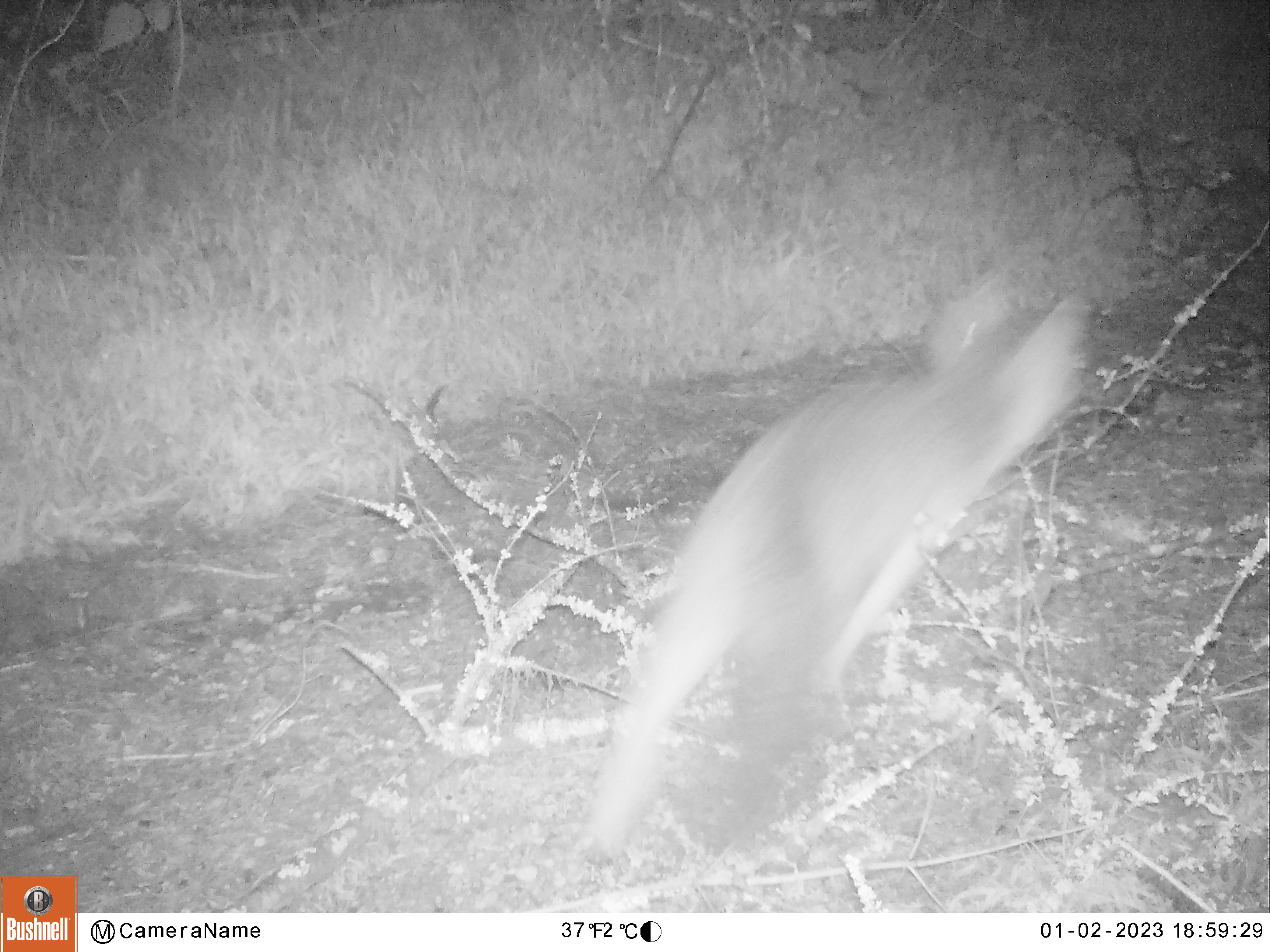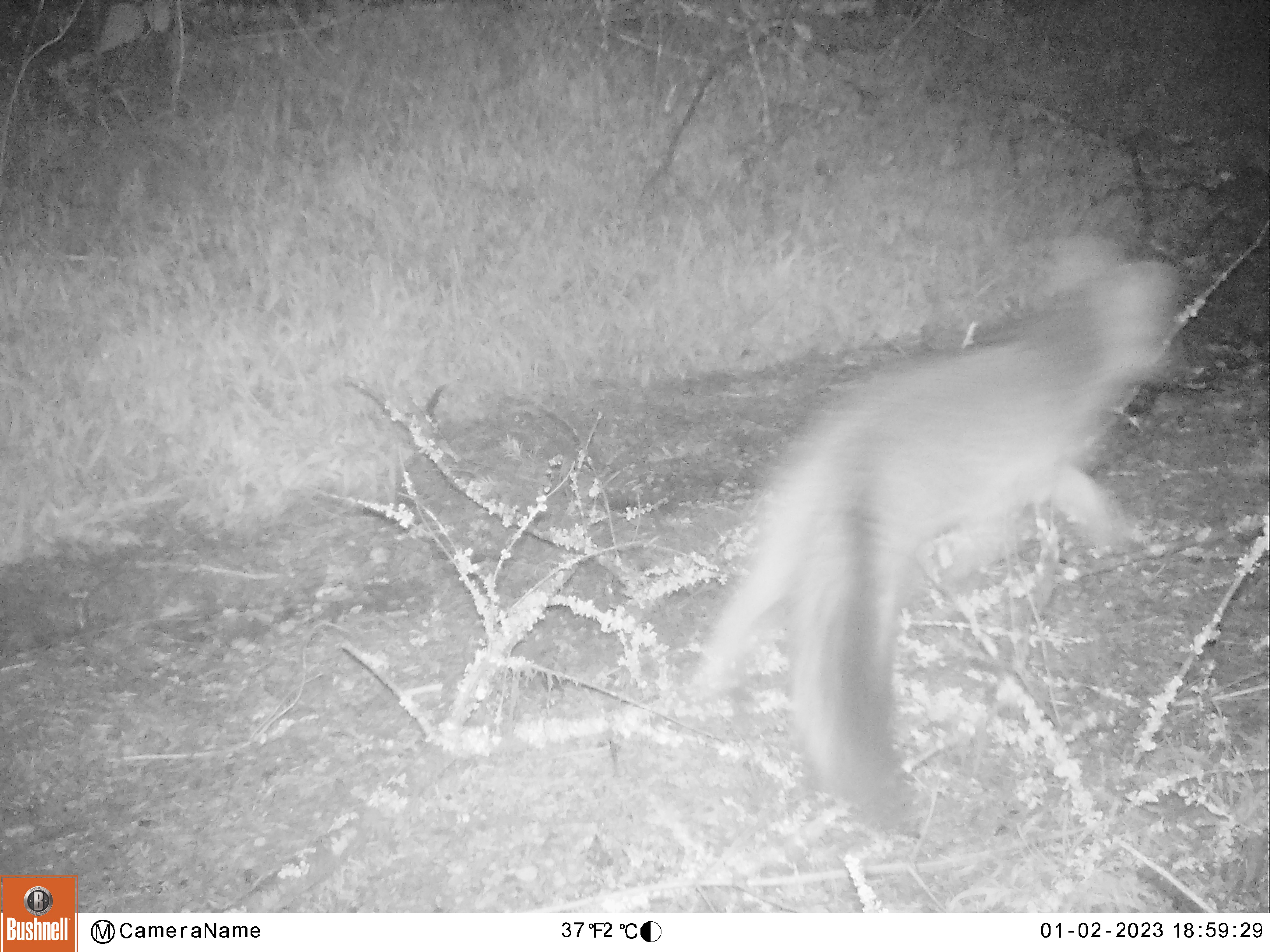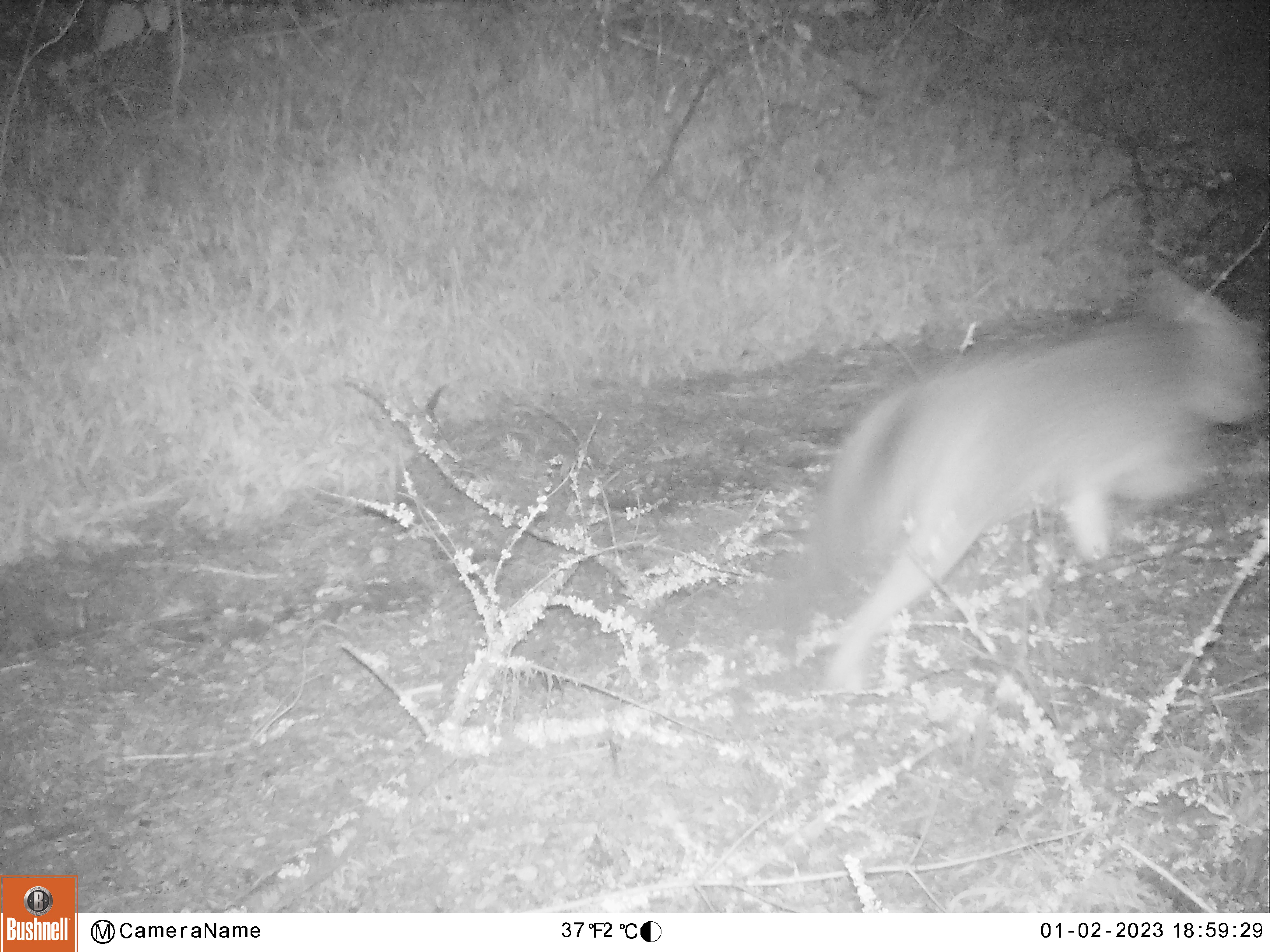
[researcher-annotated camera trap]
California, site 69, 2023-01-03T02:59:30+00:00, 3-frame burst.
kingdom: Animalia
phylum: Chordata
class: Mammalia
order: Carnivora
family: Canidae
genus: Urocyon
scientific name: Urocyon cinereoargenteus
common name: gray fox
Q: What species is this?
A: Gray fox (Urocyon cinereoargenteus).